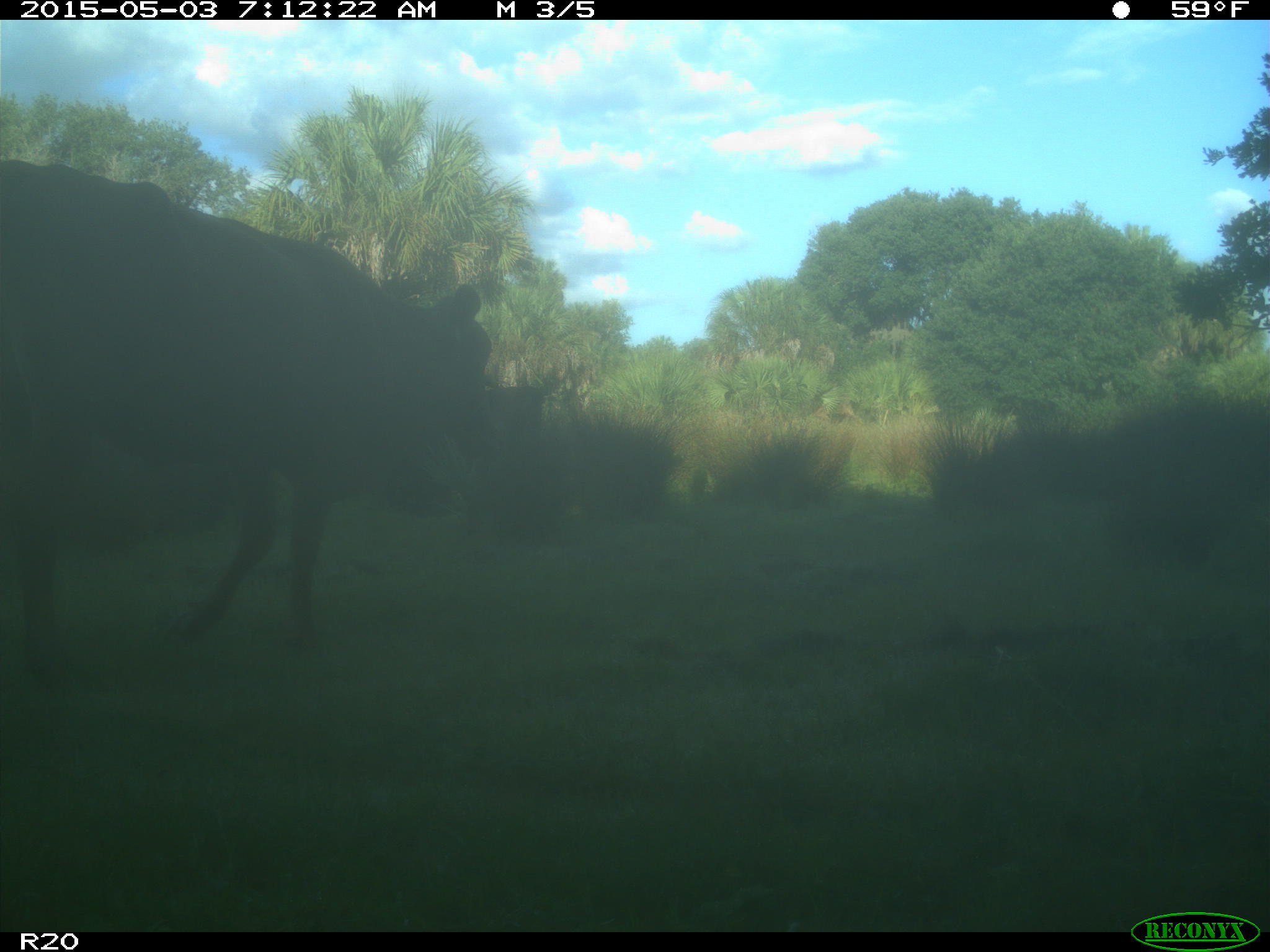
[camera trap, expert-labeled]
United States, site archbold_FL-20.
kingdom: Animalia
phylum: Chordata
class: Mammalia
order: Artiodactyla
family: Bovidae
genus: Bos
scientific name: Bos taurus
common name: domestic cow